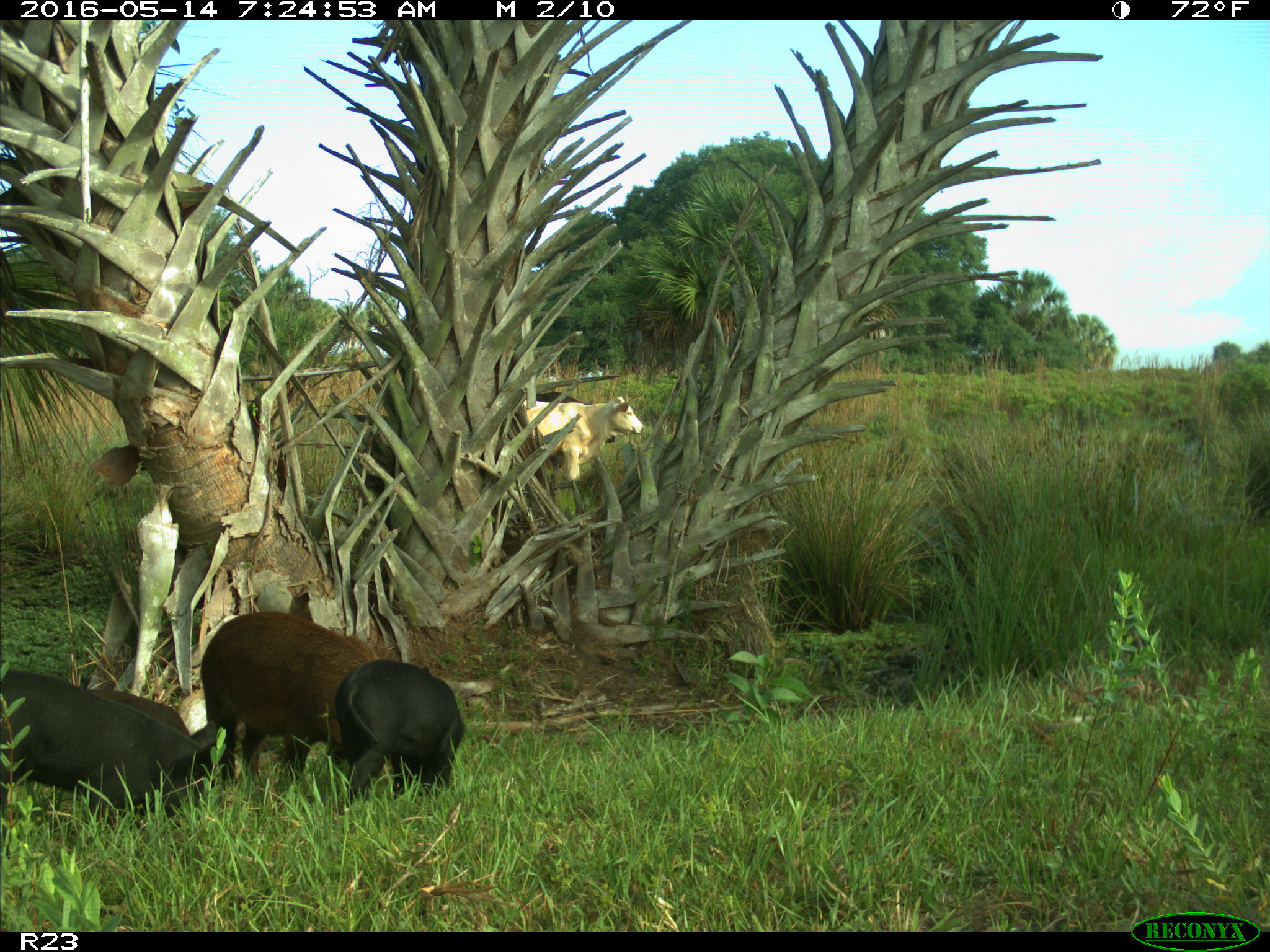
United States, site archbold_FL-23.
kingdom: Animalia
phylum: Chordata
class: Mammalia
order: Artiodactyla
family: Suidae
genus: Sus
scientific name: Sus scrofa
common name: wild boar